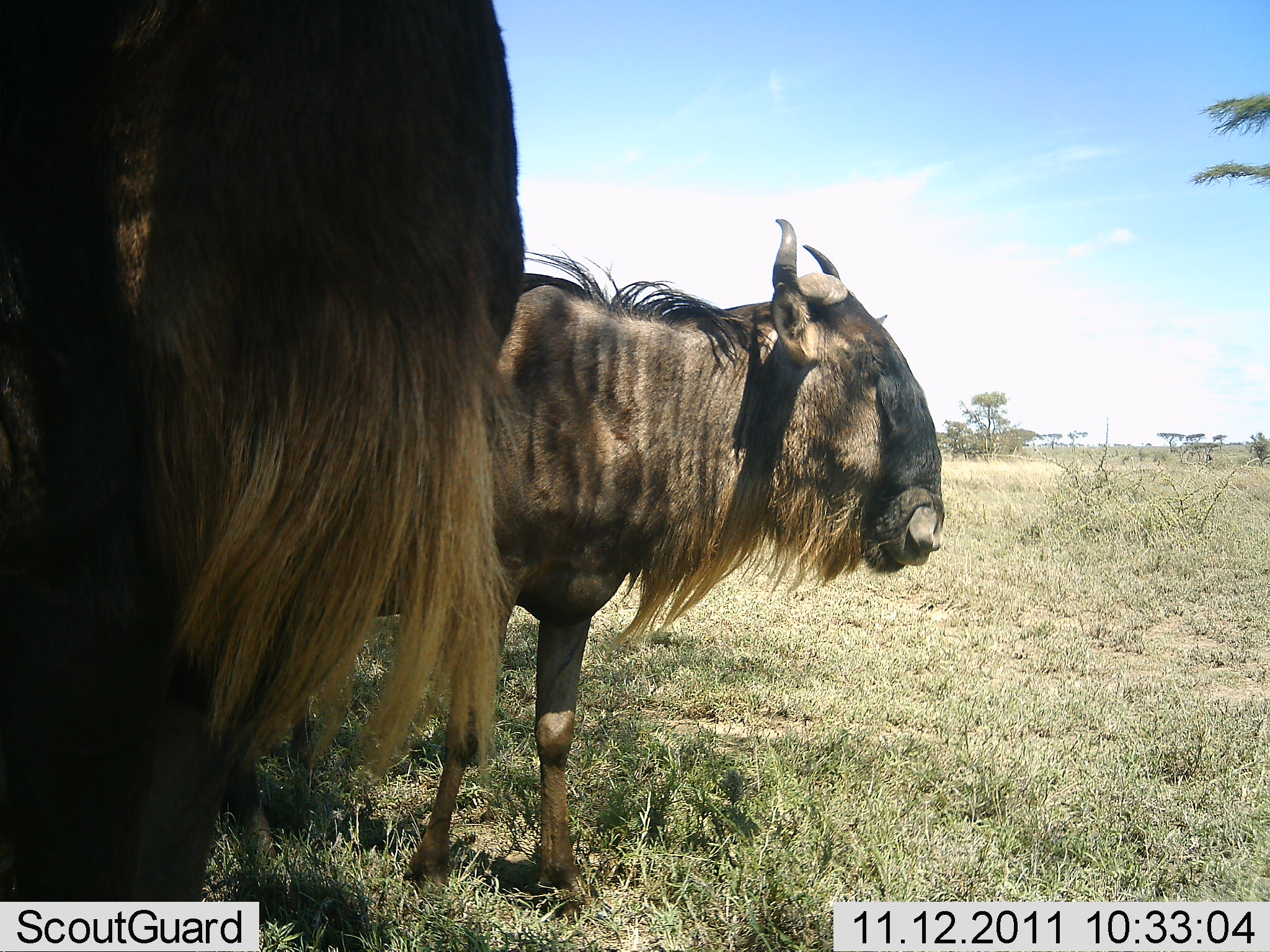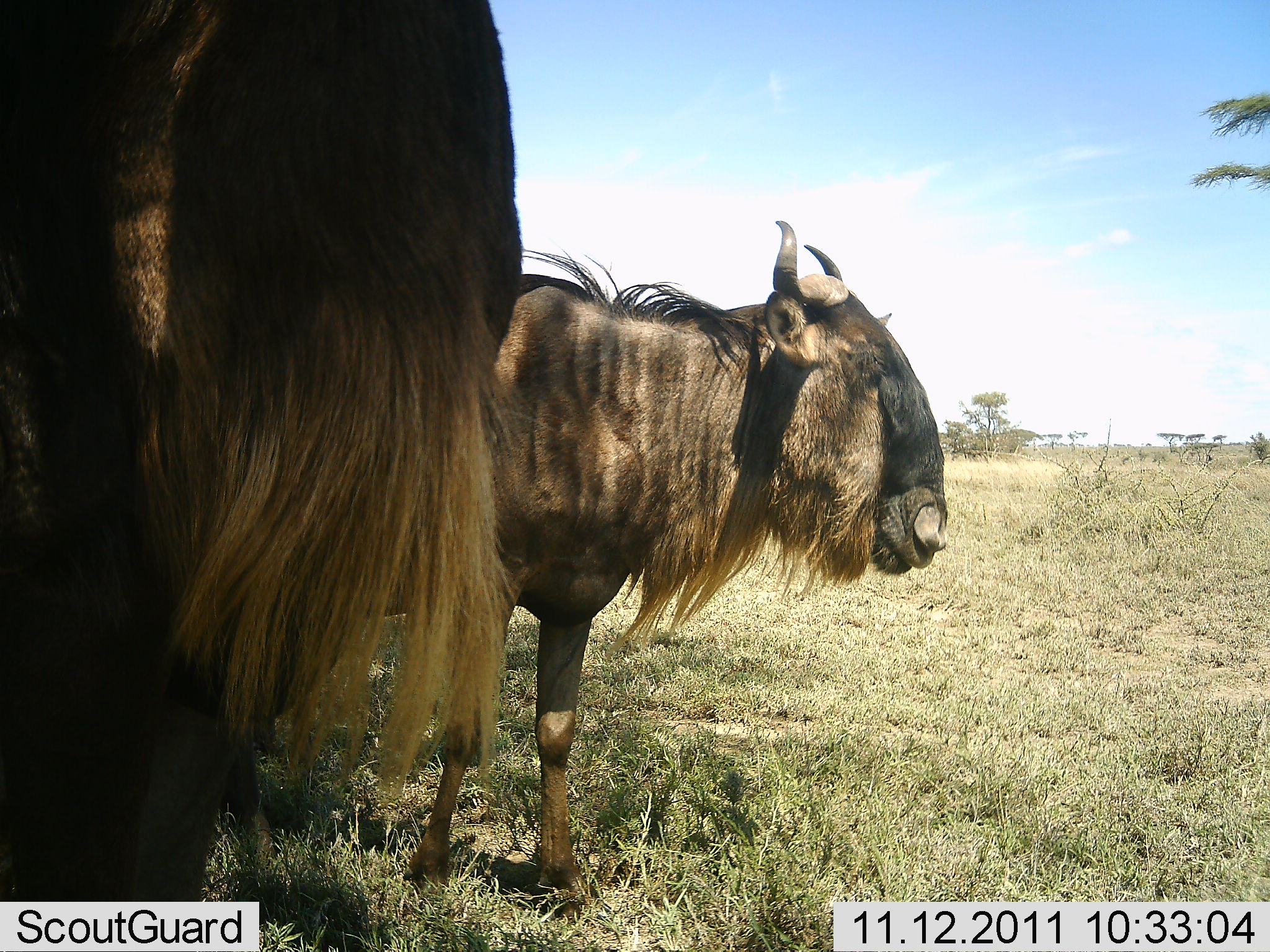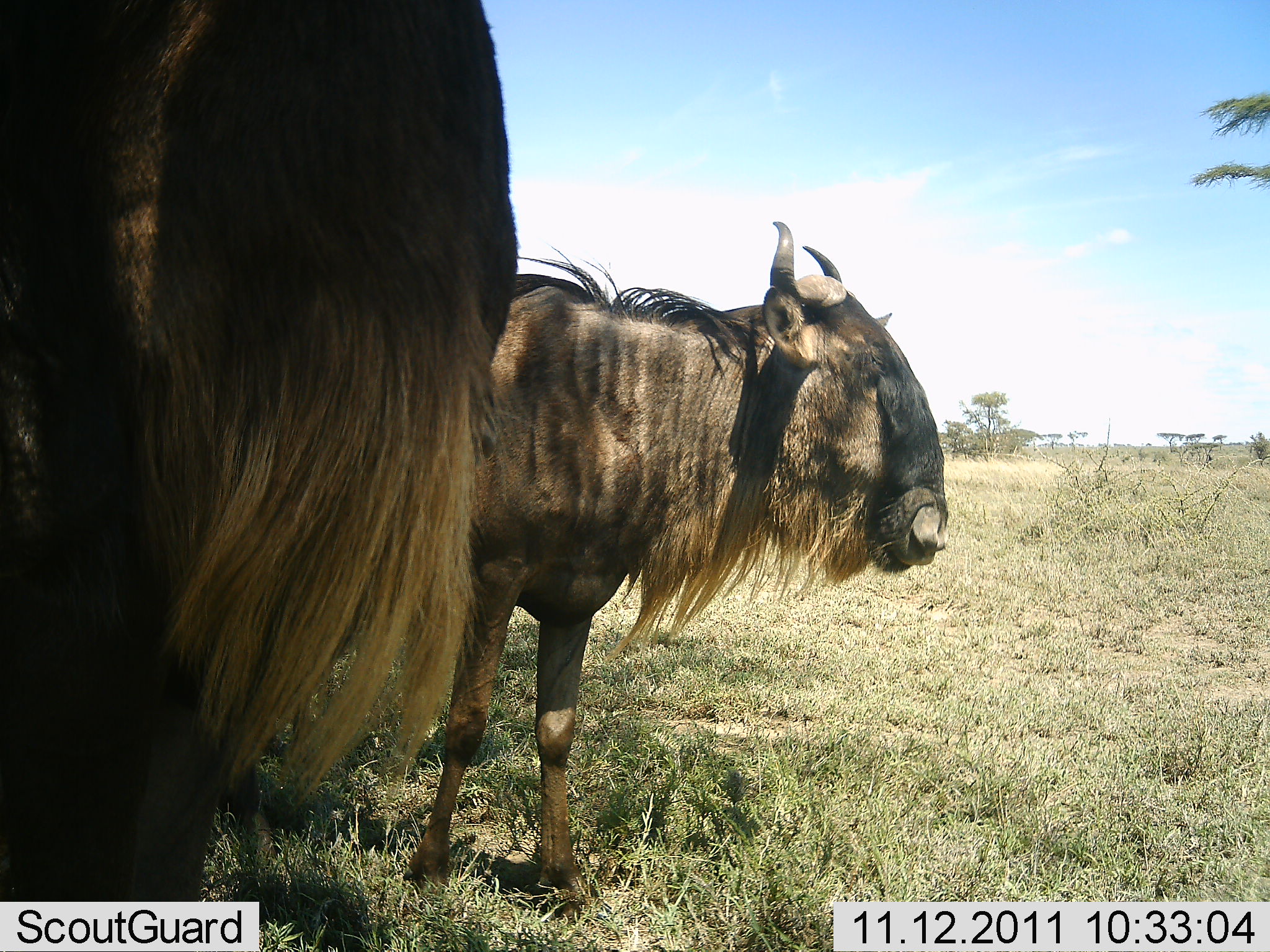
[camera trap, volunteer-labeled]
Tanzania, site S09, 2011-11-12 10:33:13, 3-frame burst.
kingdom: Animalia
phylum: Chordata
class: Mammalia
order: Artiodactyla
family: Bovidae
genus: Connochaetes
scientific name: Connochaetes taurinus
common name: blue wildebeest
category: wildebeest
Wildebeest (blue wildebeest) (Connochaetes taurinus), count 2. Behavior (volunteer vote fractions): standing 100%, resting 0%, moving 0%, interacting 0%. Young present (vote fraction): 0%. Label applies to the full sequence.